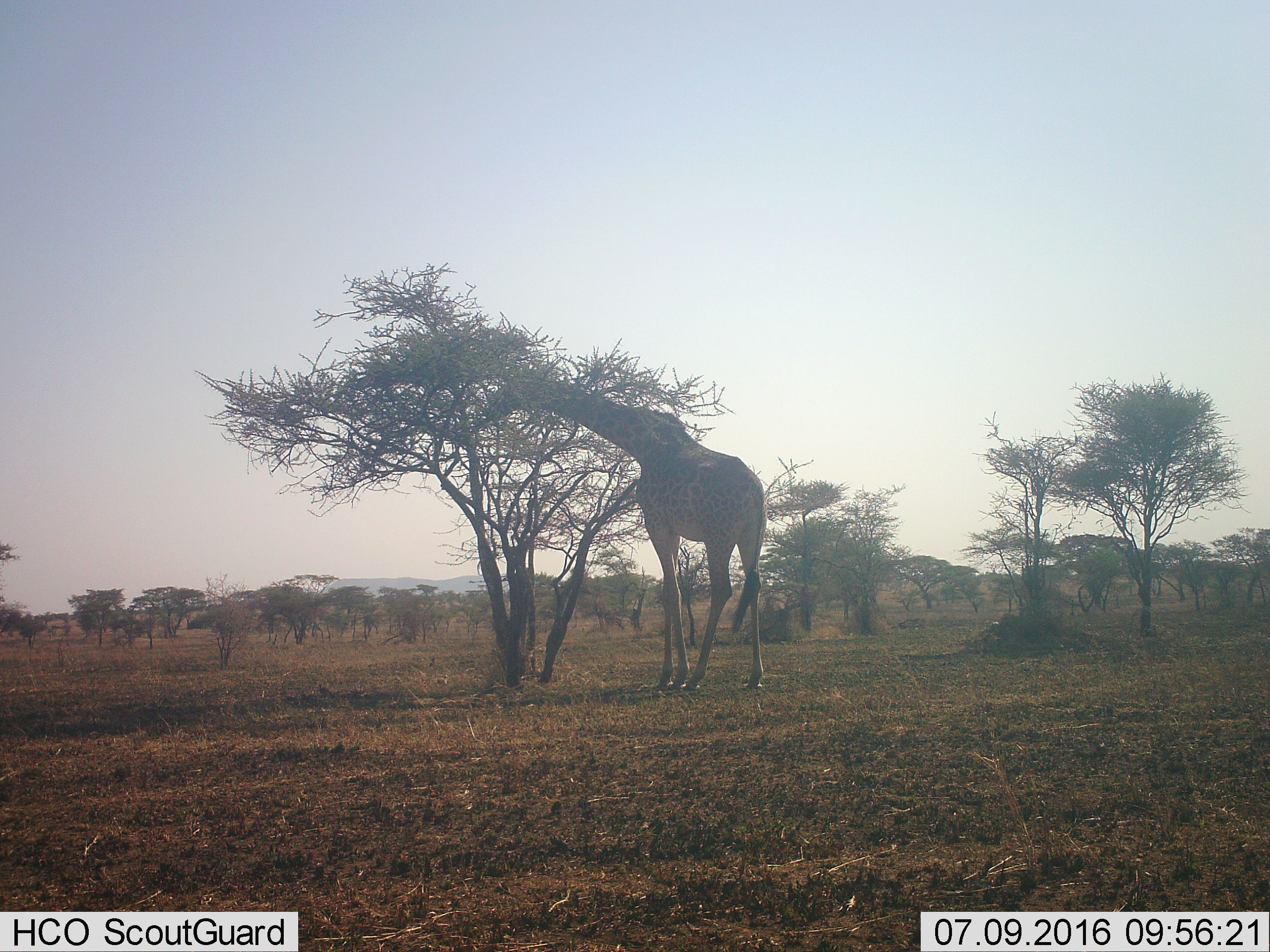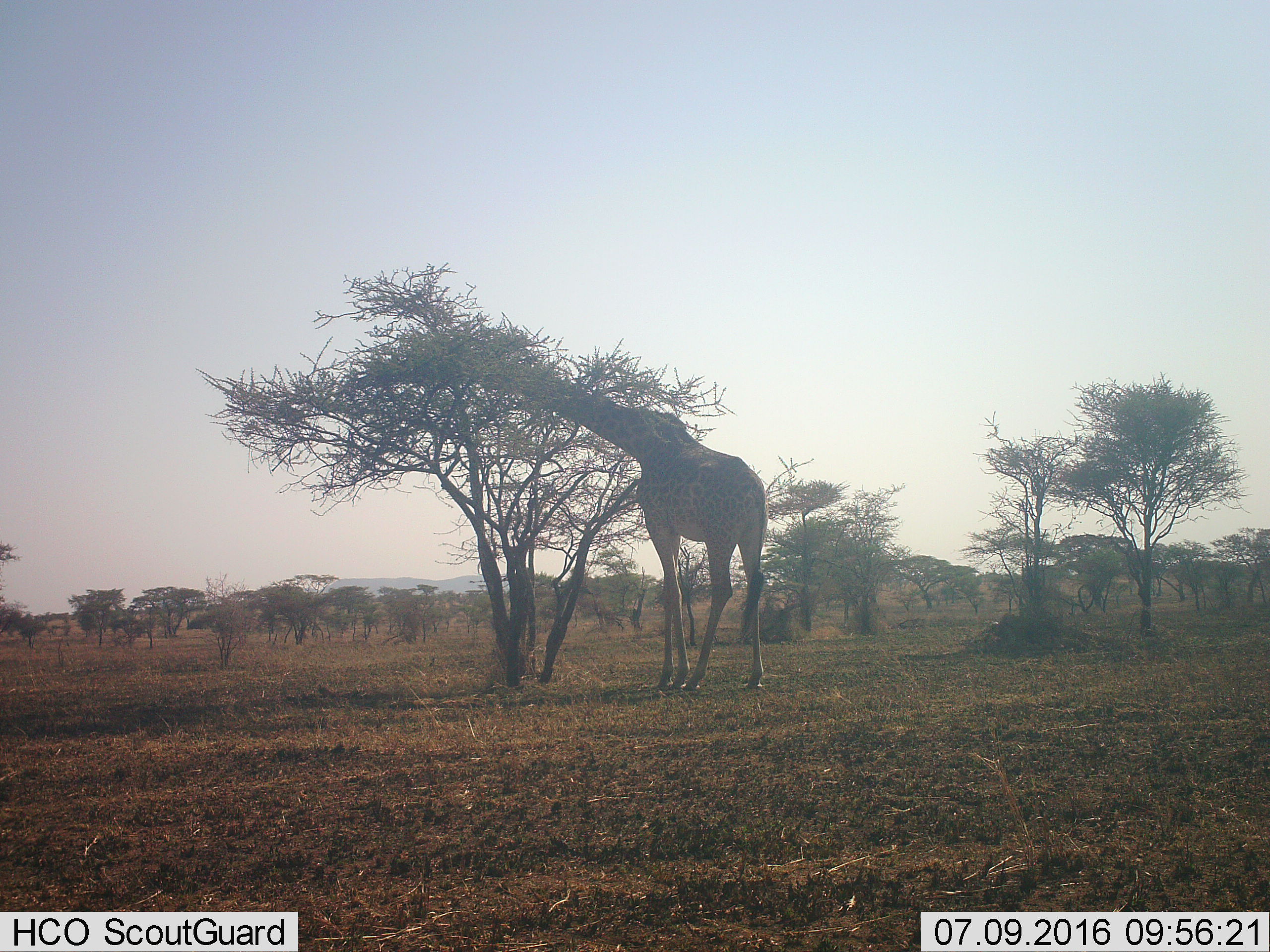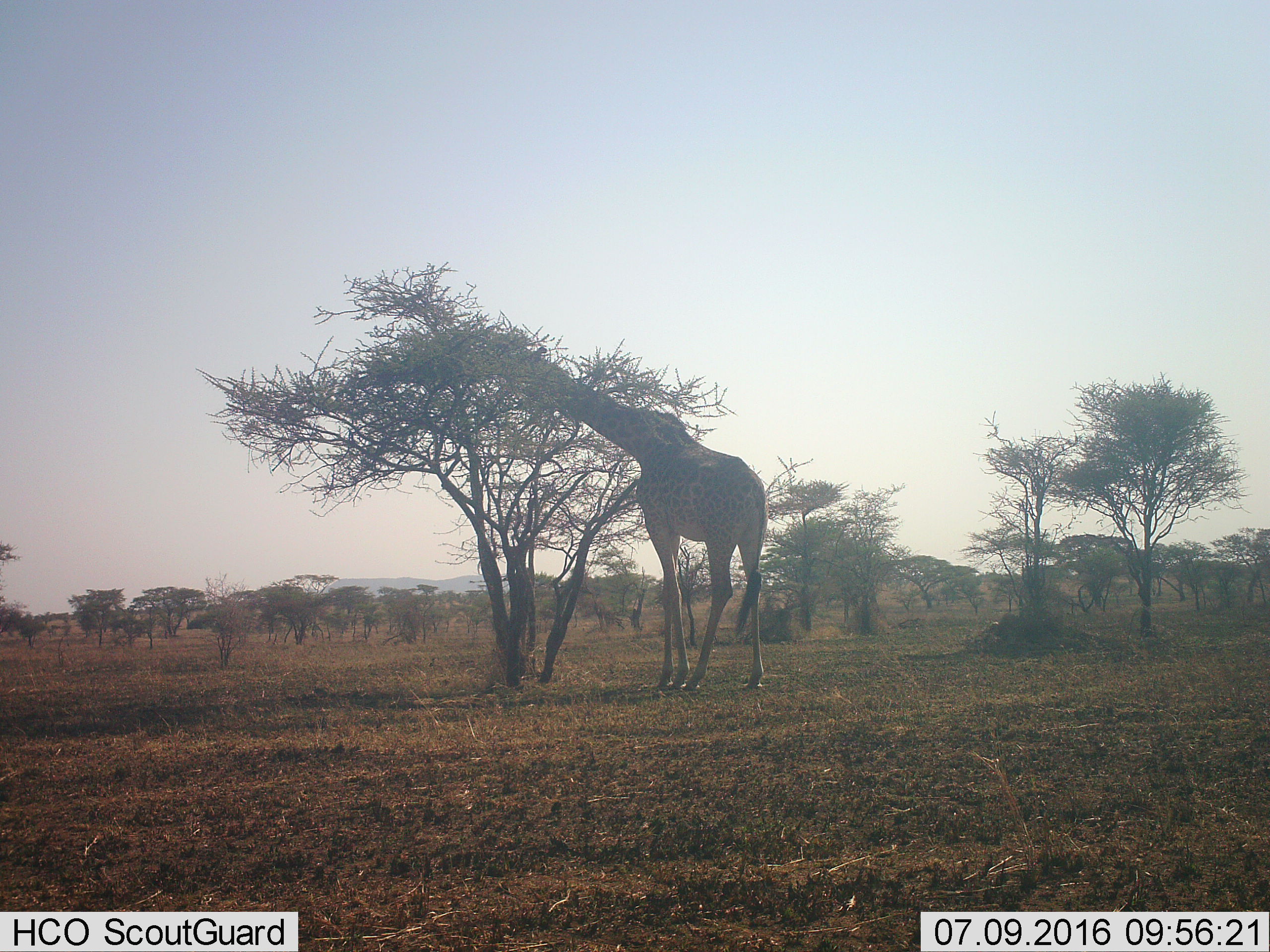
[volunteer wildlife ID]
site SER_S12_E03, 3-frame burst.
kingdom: Animalia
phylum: Chordata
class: Mammalia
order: Artiodactyla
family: Giraffidae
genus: Giraffa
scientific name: Giraffa camelopardalis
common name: giraffe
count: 1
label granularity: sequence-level